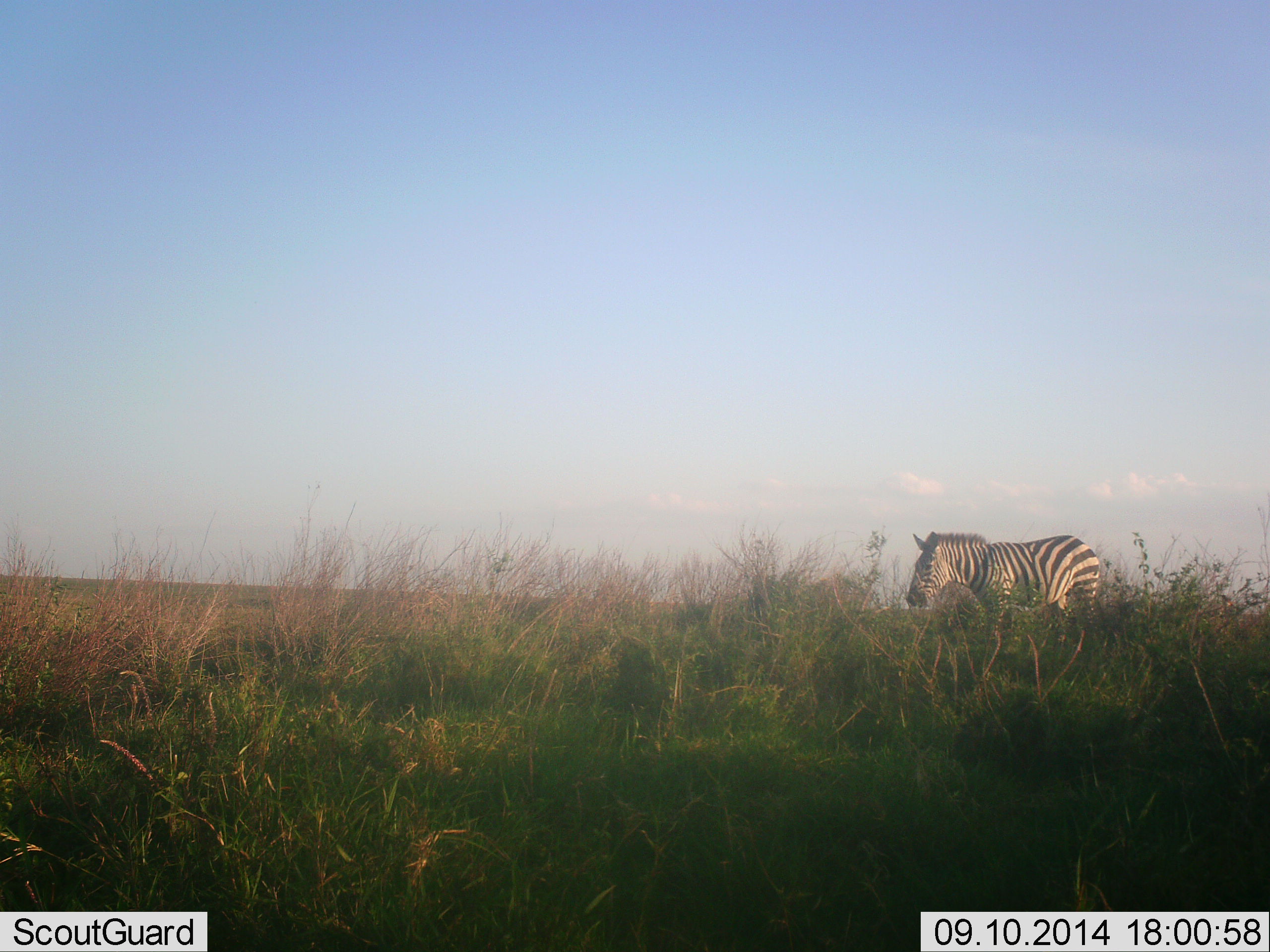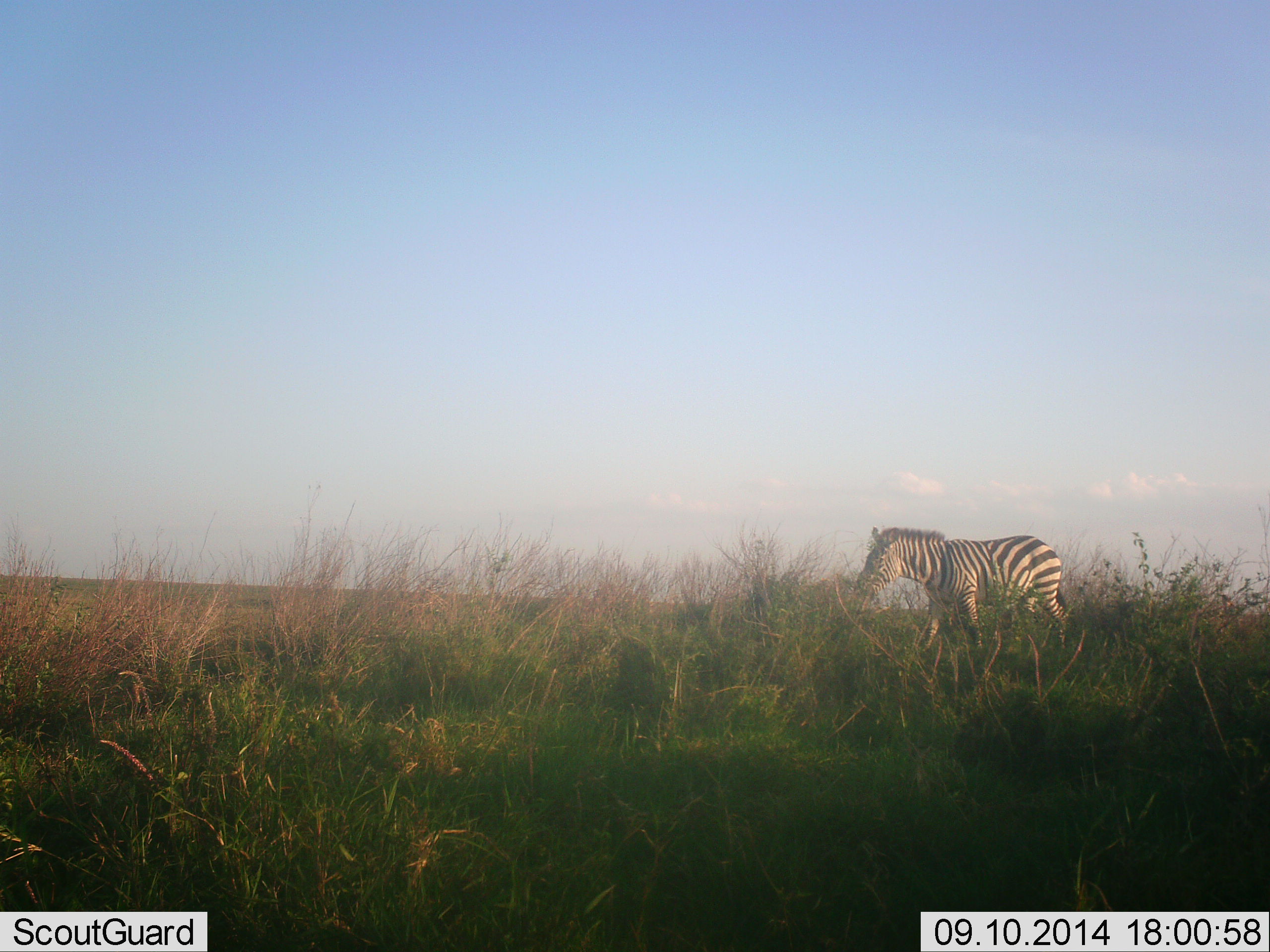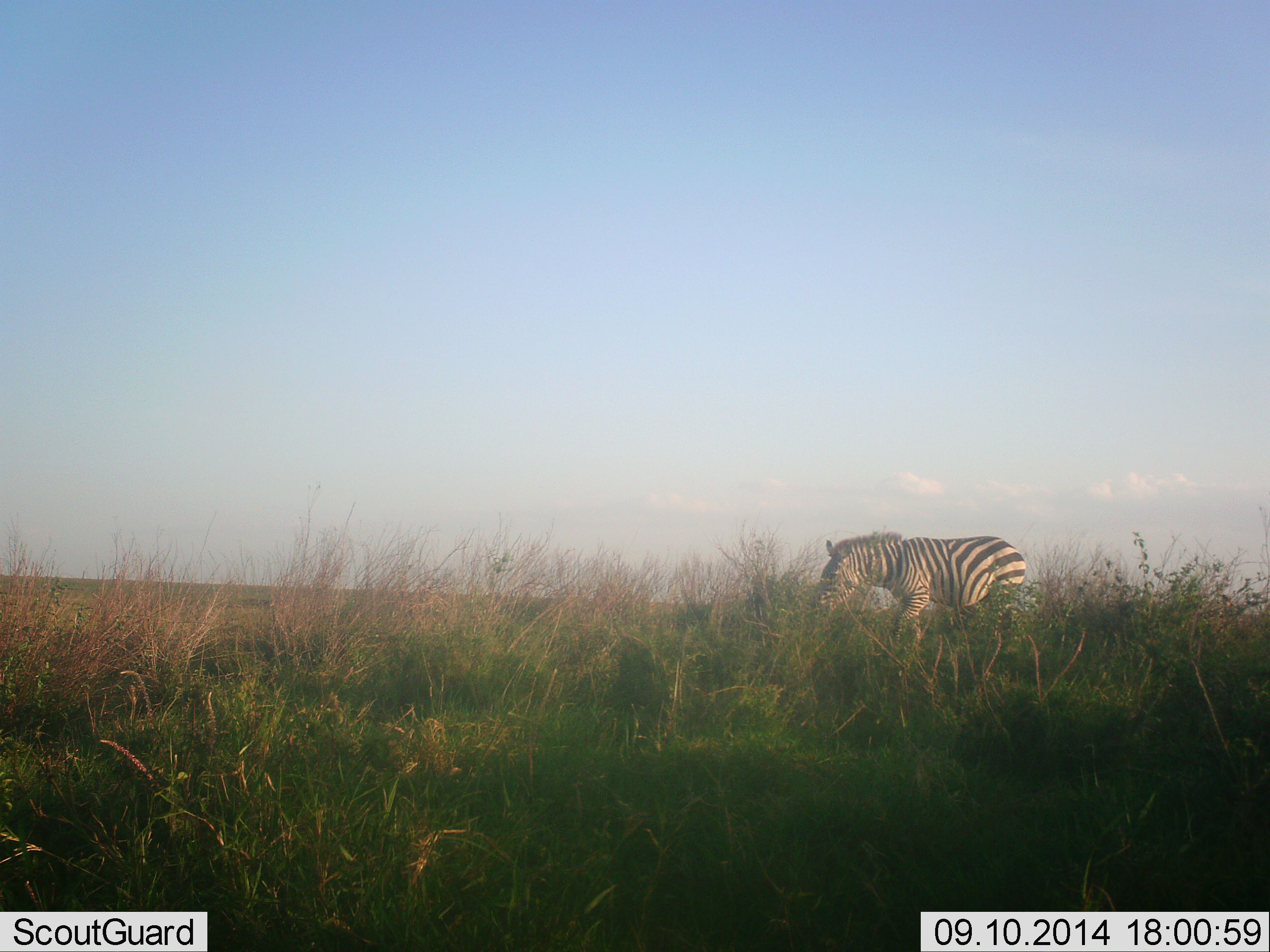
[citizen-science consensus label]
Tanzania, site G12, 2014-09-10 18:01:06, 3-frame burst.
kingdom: Animalia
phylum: Chordata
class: Mammalia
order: Perissodactyla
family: Equidae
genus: Equus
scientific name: Equus quagga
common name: plains zebra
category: zebra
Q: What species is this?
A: Zebra (plains zebra) (Equus quagga).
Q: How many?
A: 1.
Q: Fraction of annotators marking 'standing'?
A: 10%.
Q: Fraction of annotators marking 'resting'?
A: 0%.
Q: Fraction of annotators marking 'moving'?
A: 100%.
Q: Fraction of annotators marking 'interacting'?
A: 0%.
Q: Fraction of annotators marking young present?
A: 0%.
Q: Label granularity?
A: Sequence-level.